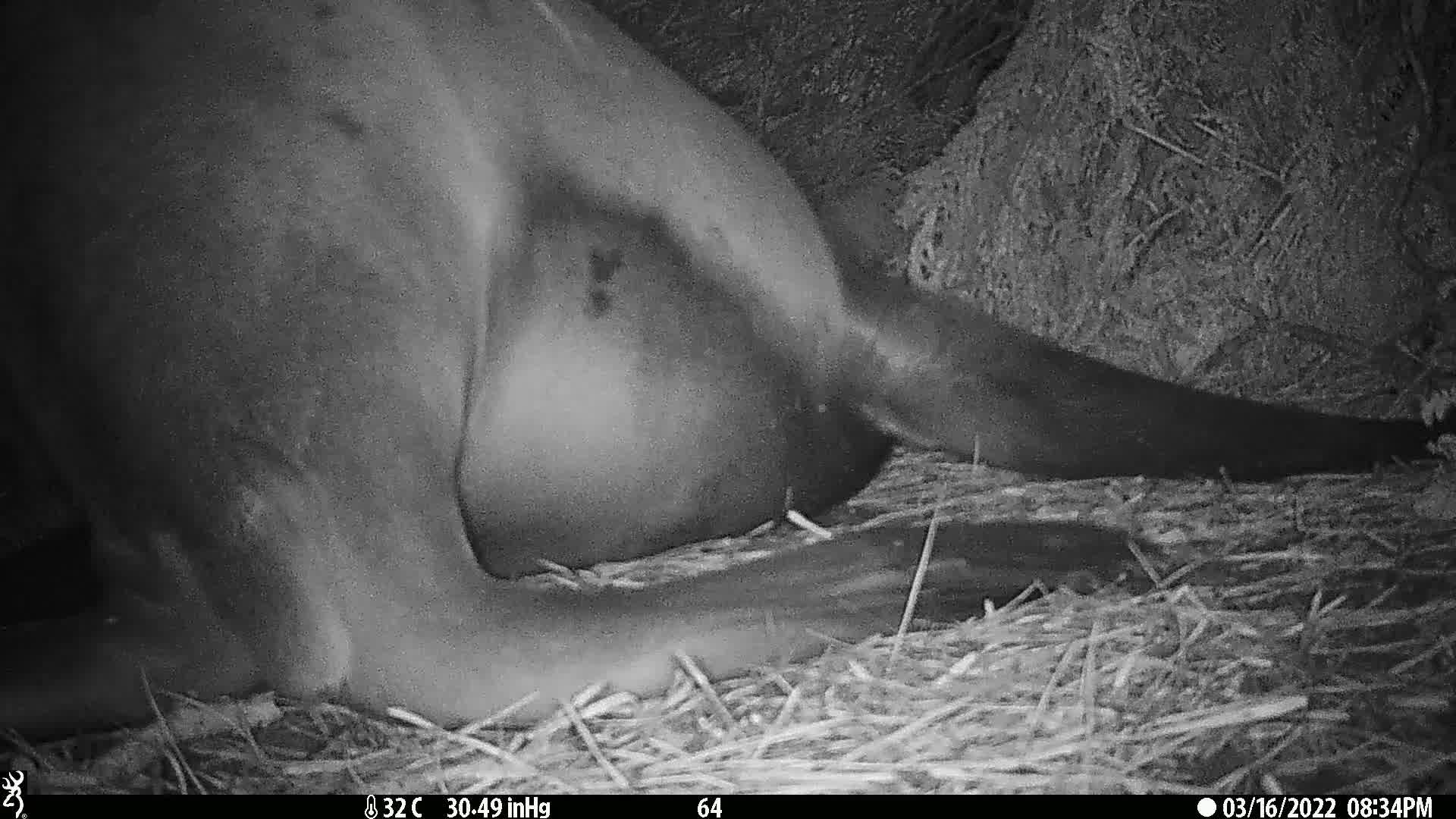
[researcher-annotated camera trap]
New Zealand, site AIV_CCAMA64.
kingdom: Animalia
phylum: Chordata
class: Mammalia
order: Carnivora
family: Otariidae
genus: Phocarctos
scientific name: Phocarctos hookeri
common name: new zealand sea lion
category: sealion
Sealion (new zealand sea lion) (Phocarctos hookeri).